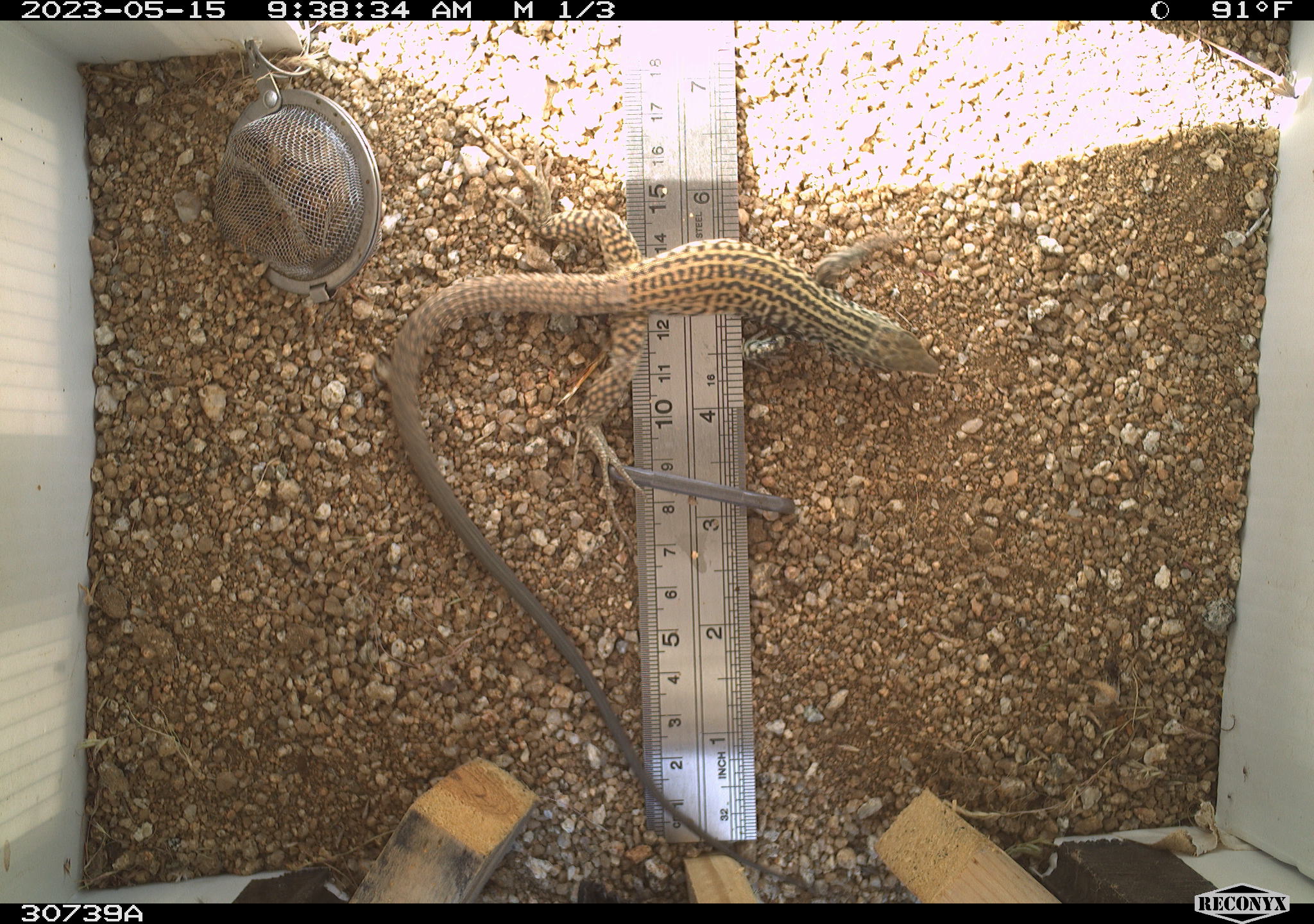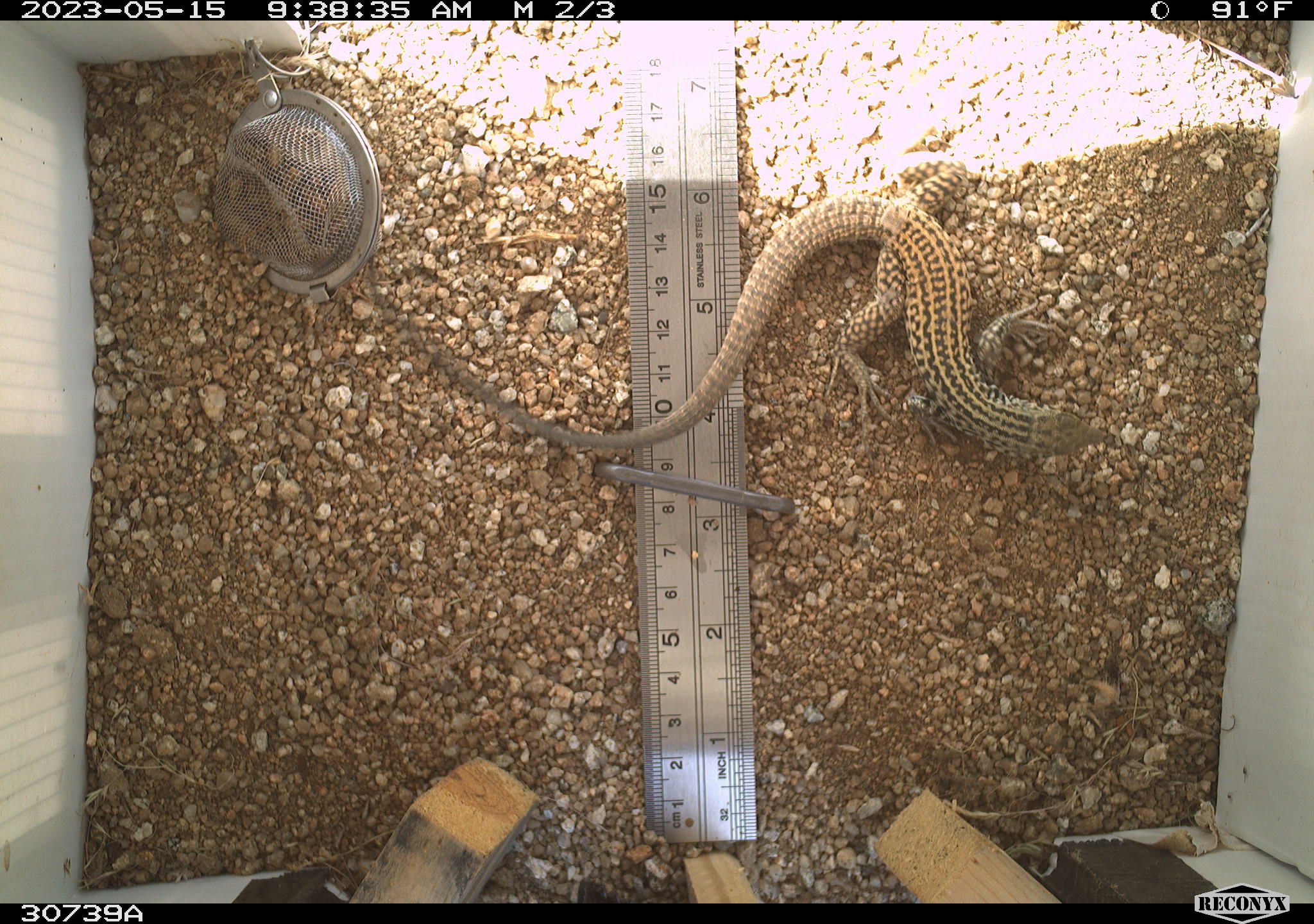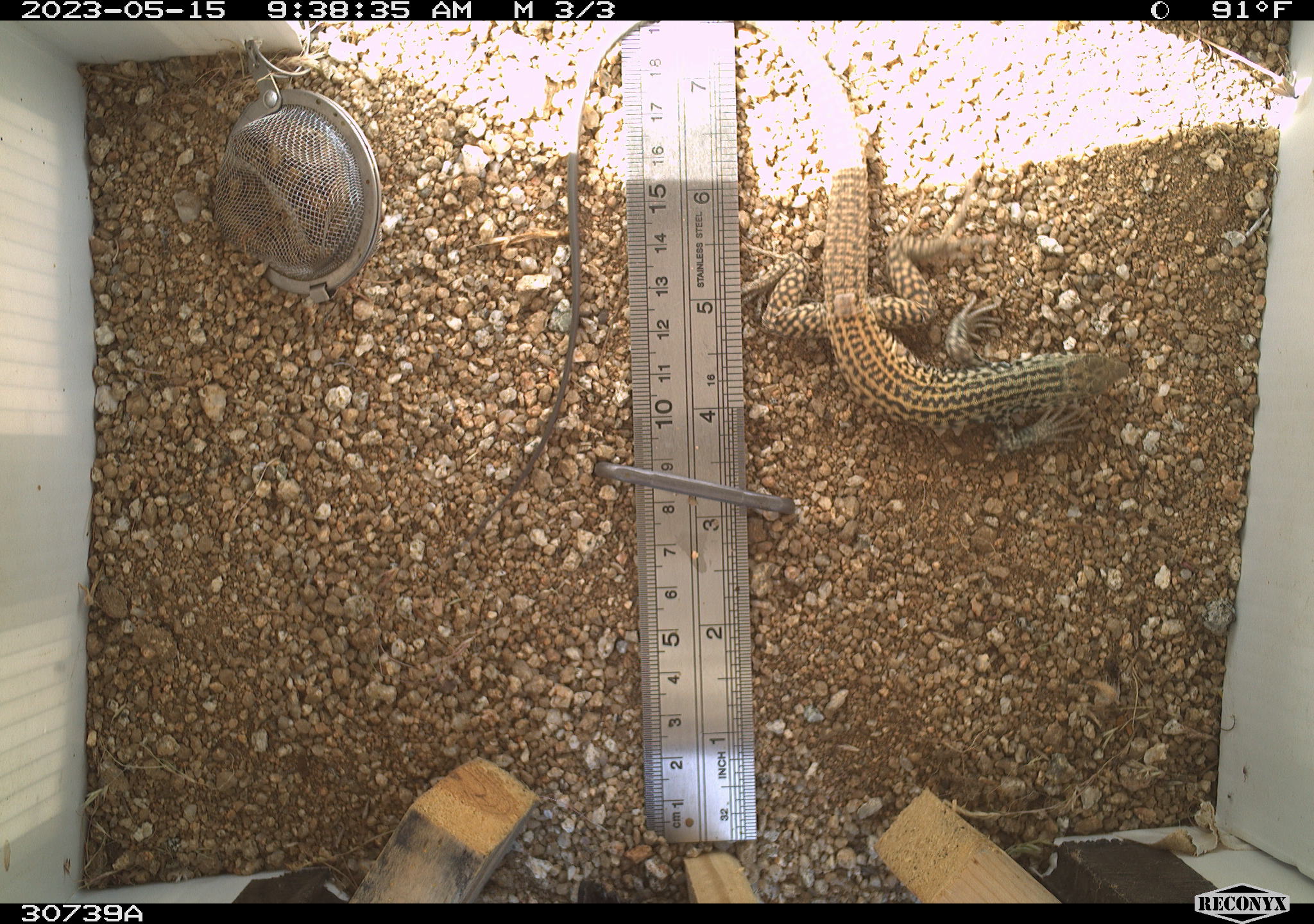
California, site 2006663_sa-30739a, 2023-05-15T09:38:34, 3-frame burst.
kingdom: Animalia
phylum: Chordata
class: Reptilia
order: Squamata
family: Teiidae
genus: Aspidoscelis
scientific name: Aspidoscelis tigris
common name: western whiptail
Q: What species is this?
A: Western whiptail (Aspidoscelis tigris).